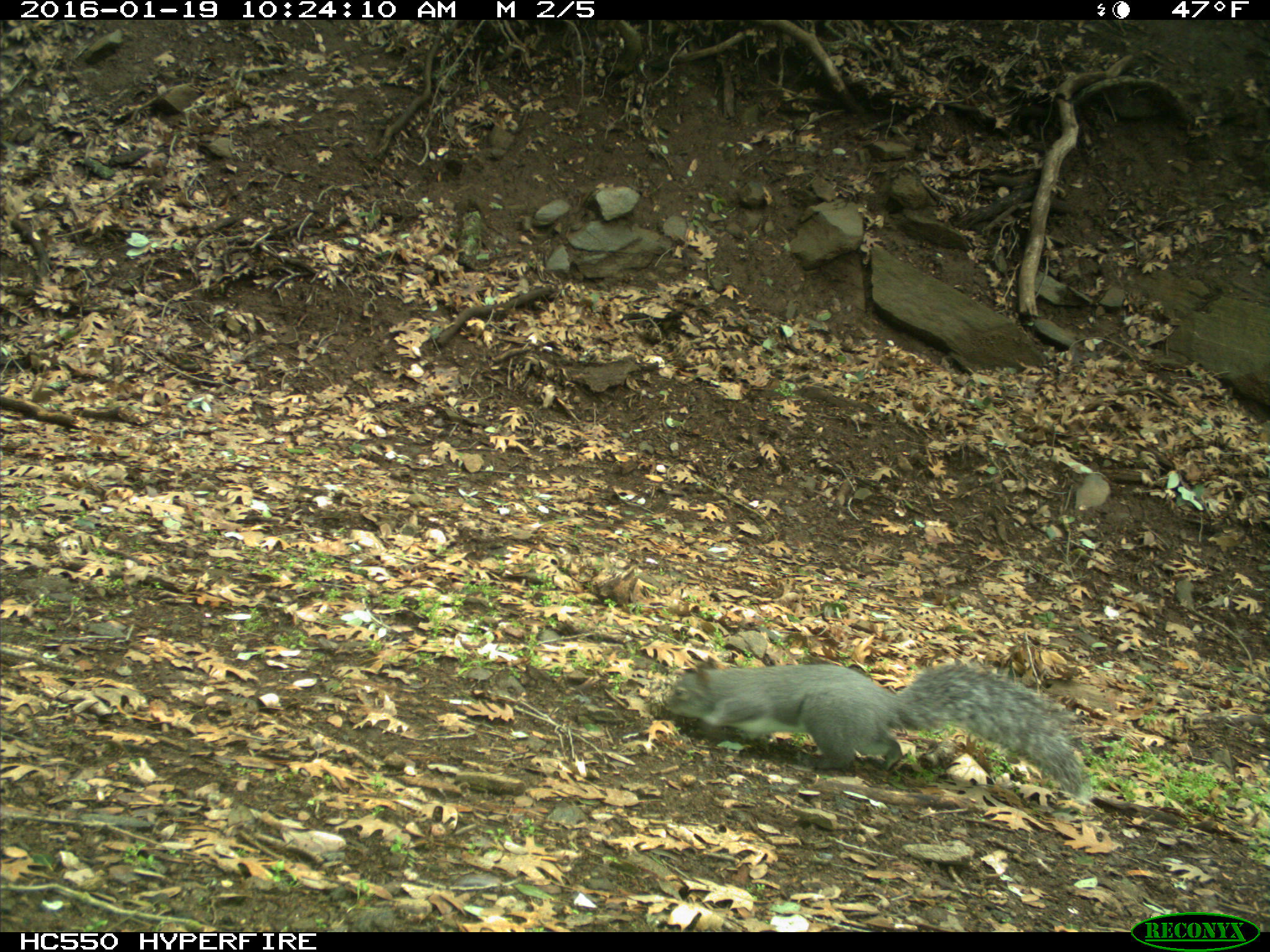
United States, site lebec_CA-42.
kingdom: Animalia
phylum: Chordata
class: Mammalia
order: Rodentia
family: Sciuridae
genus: Sciurus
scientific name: Sciurus carolinensis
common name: eastern gray squirrel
Sciurus carolinensis (eastern gray squirrel).